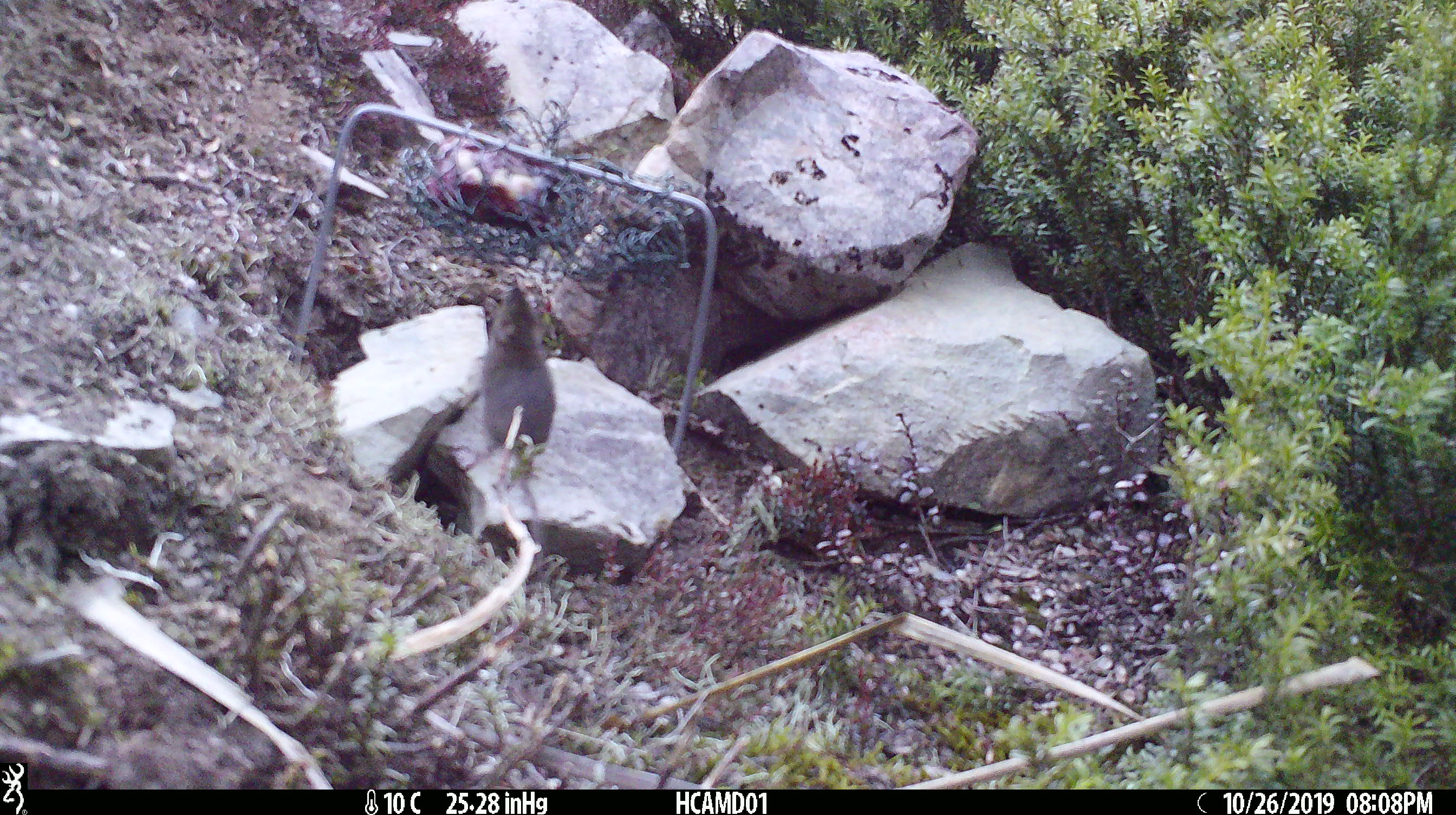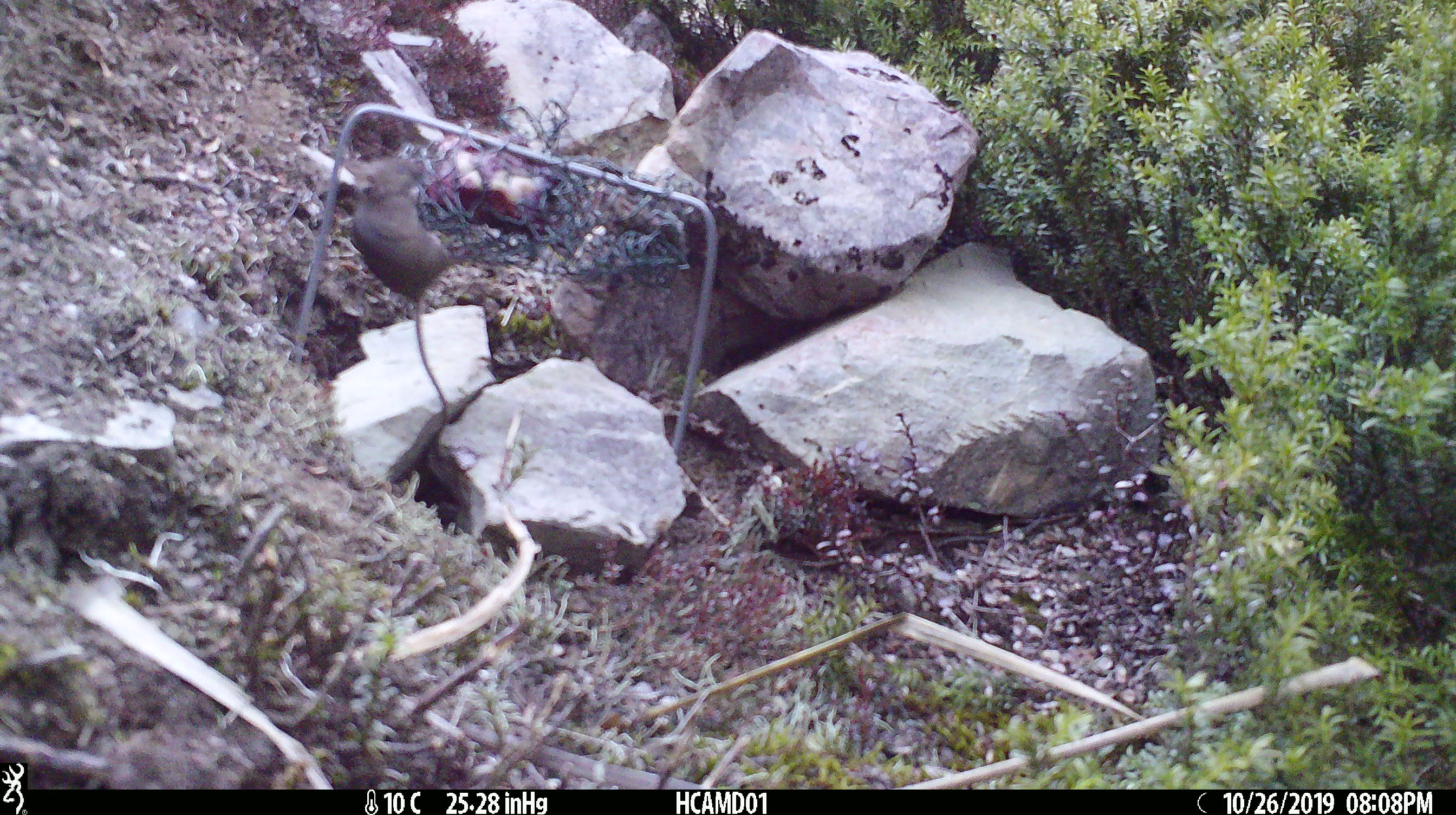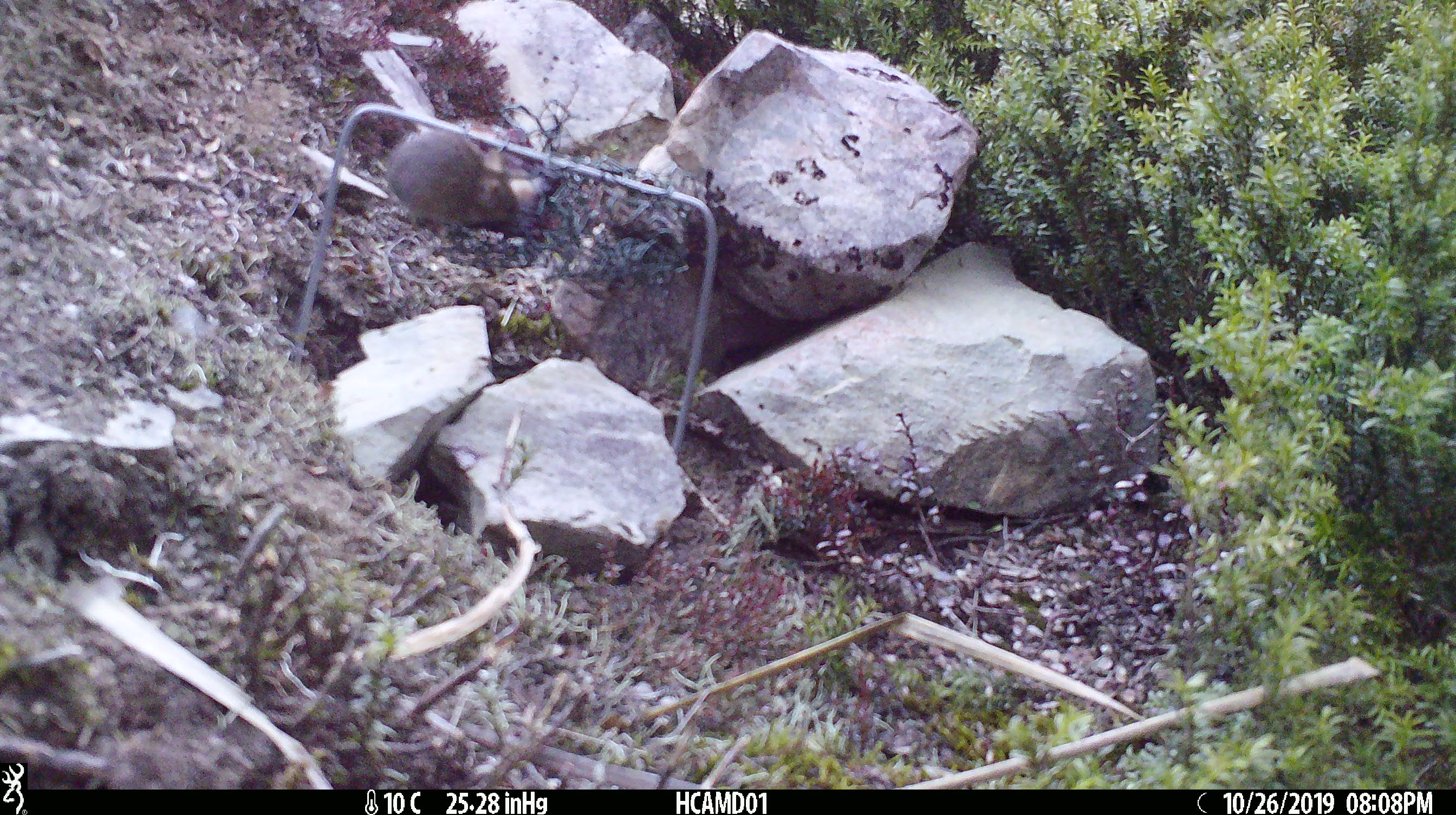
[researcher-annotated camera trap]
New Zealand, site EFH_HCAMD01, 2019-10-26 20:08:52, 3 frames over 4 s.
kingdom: Animalia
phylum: Chordata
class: Mammalia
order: Rodentia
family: Muridae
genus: Mus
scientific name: Mus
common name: mouse